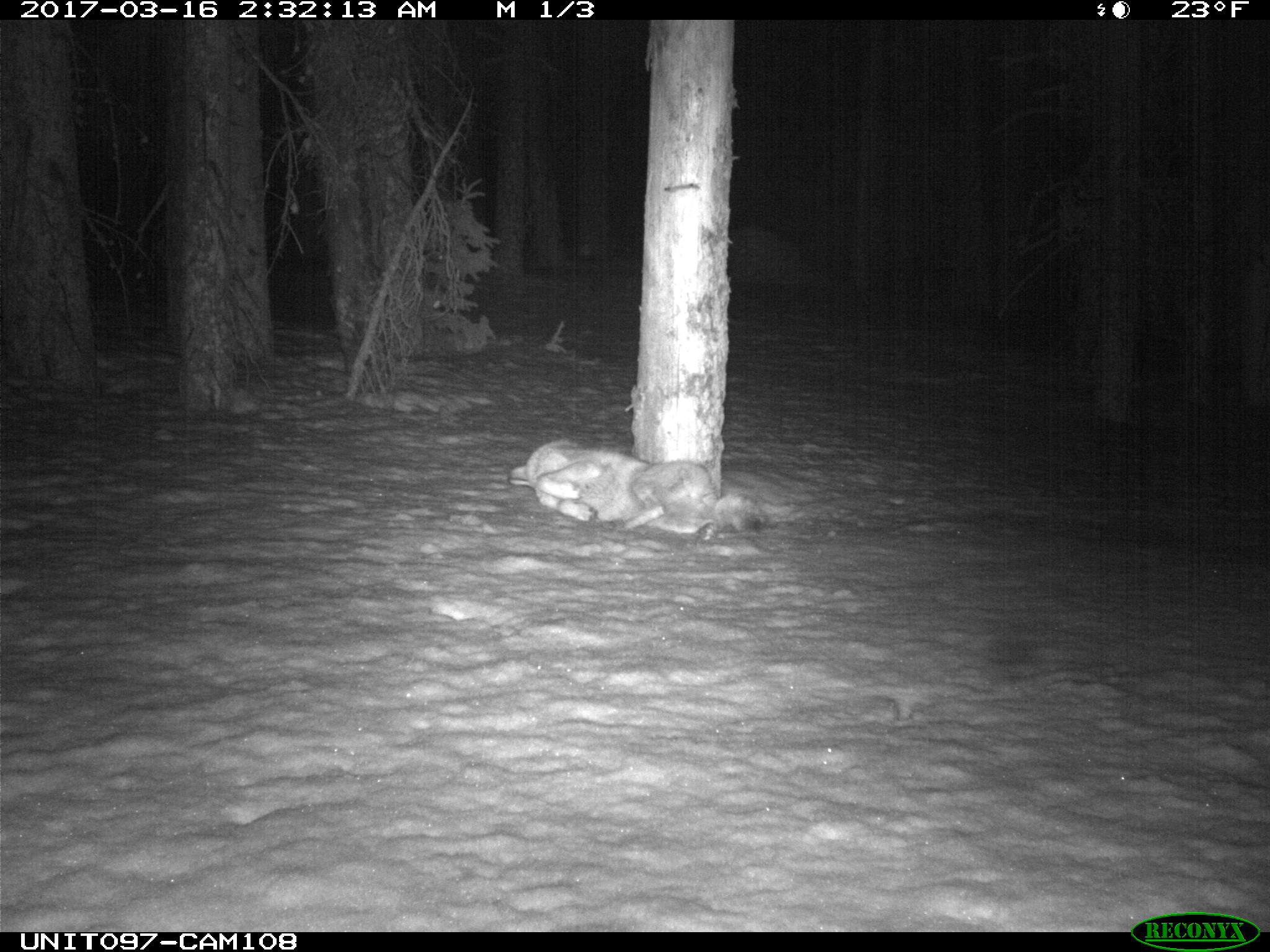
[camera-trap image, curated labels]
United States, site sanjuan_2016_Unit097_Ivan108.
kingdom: Animalia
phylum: Chordata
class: Mammalia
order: Carnivora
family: Canidae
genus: Canis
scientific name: Canis latrans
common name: coyote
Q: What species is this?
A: Canis latrans (coyote).